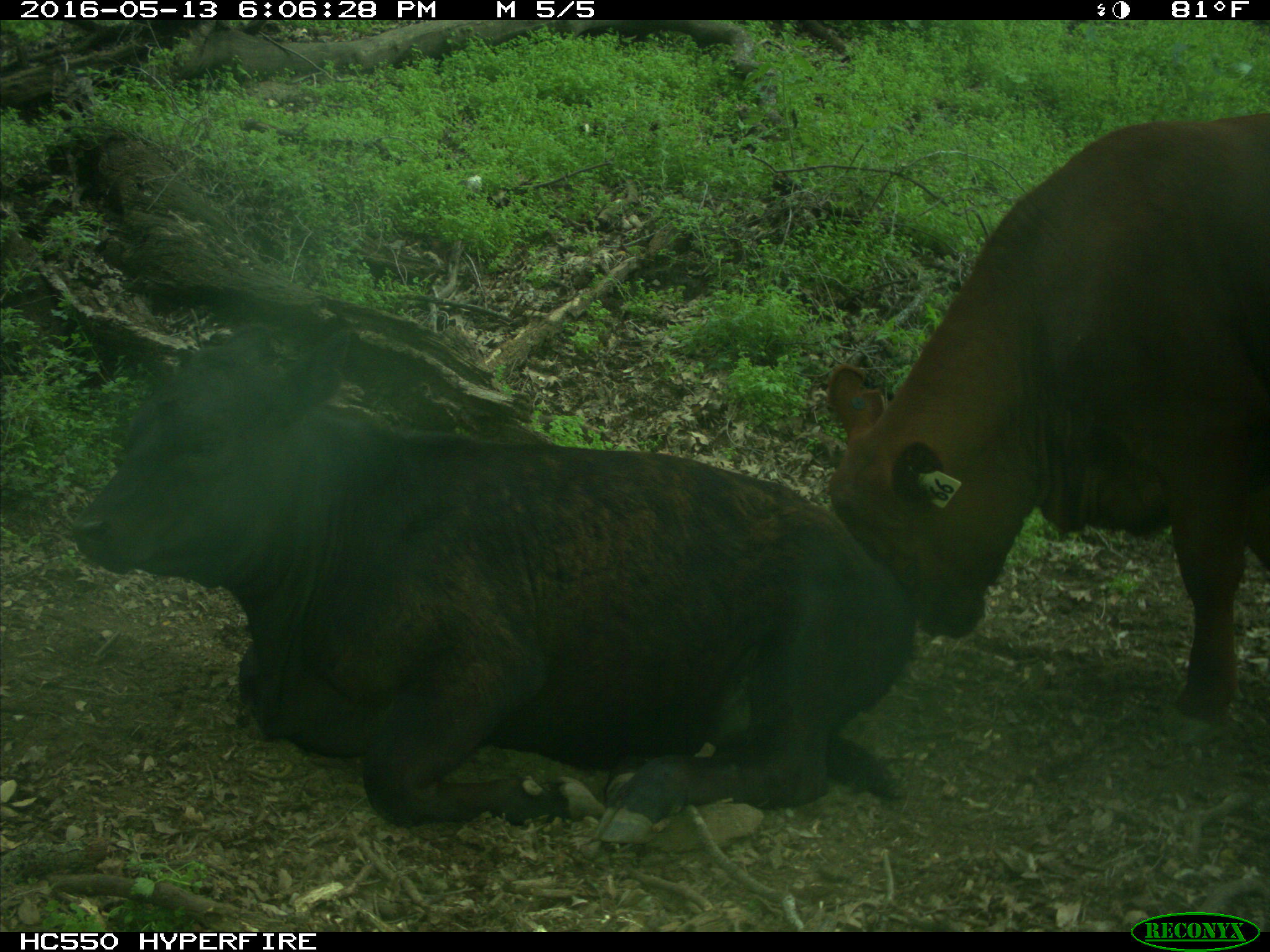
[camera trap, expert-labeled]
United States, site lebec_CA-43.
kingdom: Animalia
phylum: Chordata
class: Mammalia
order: Artiodactyla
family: Bovidae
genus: Bos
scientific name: Bos taurus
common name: domestic cow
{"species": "Bos taurus (domestic cow)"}